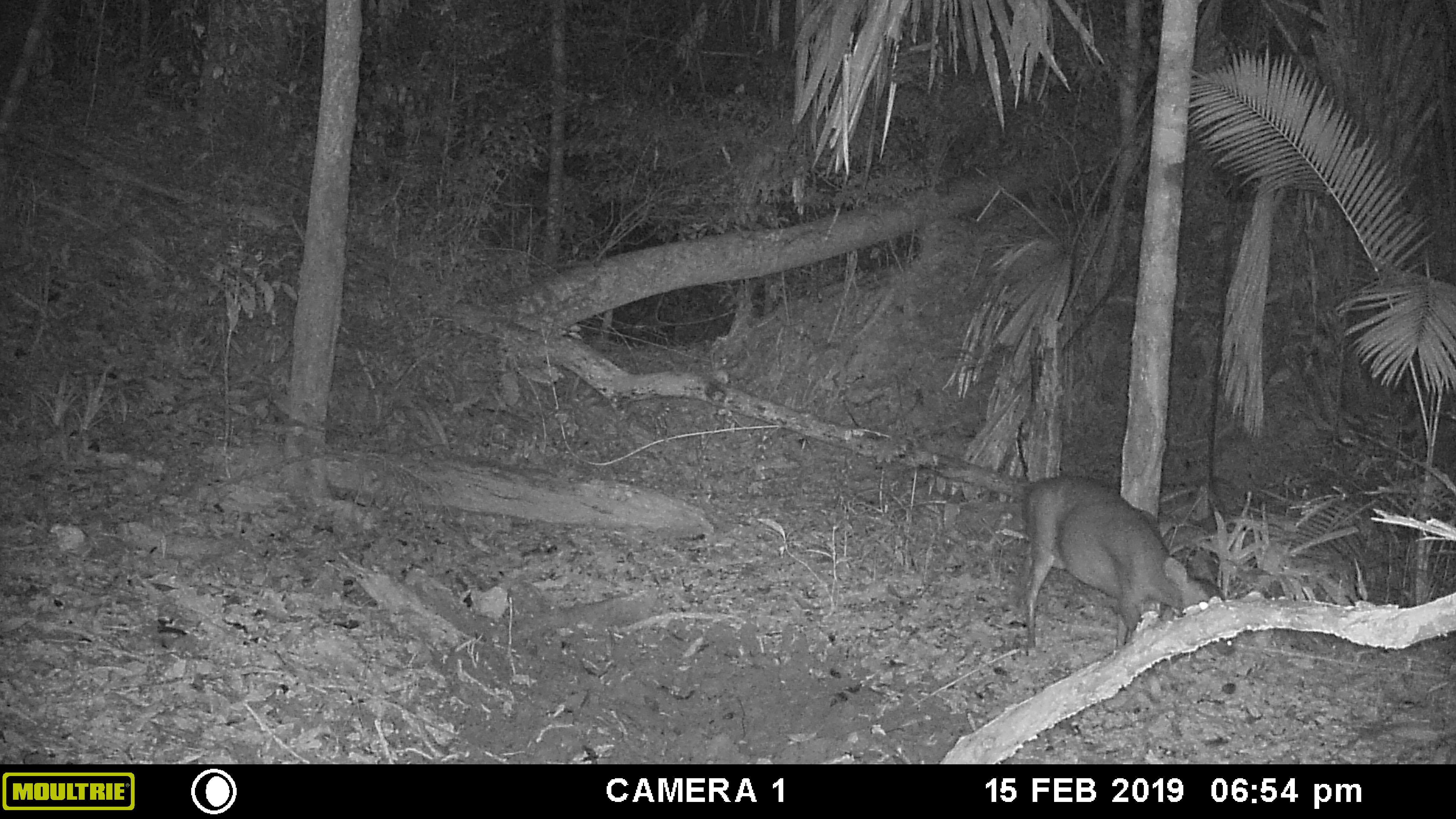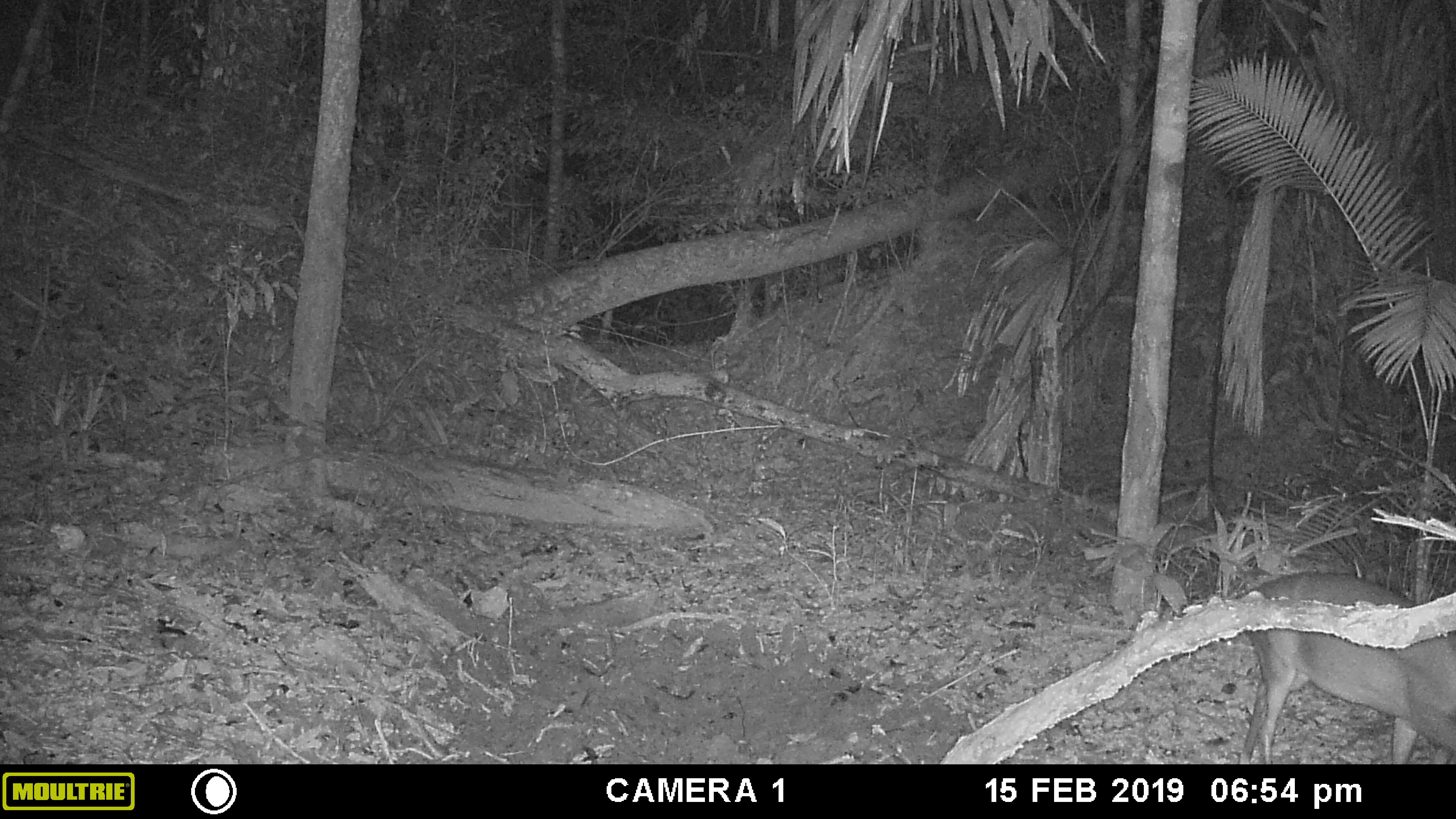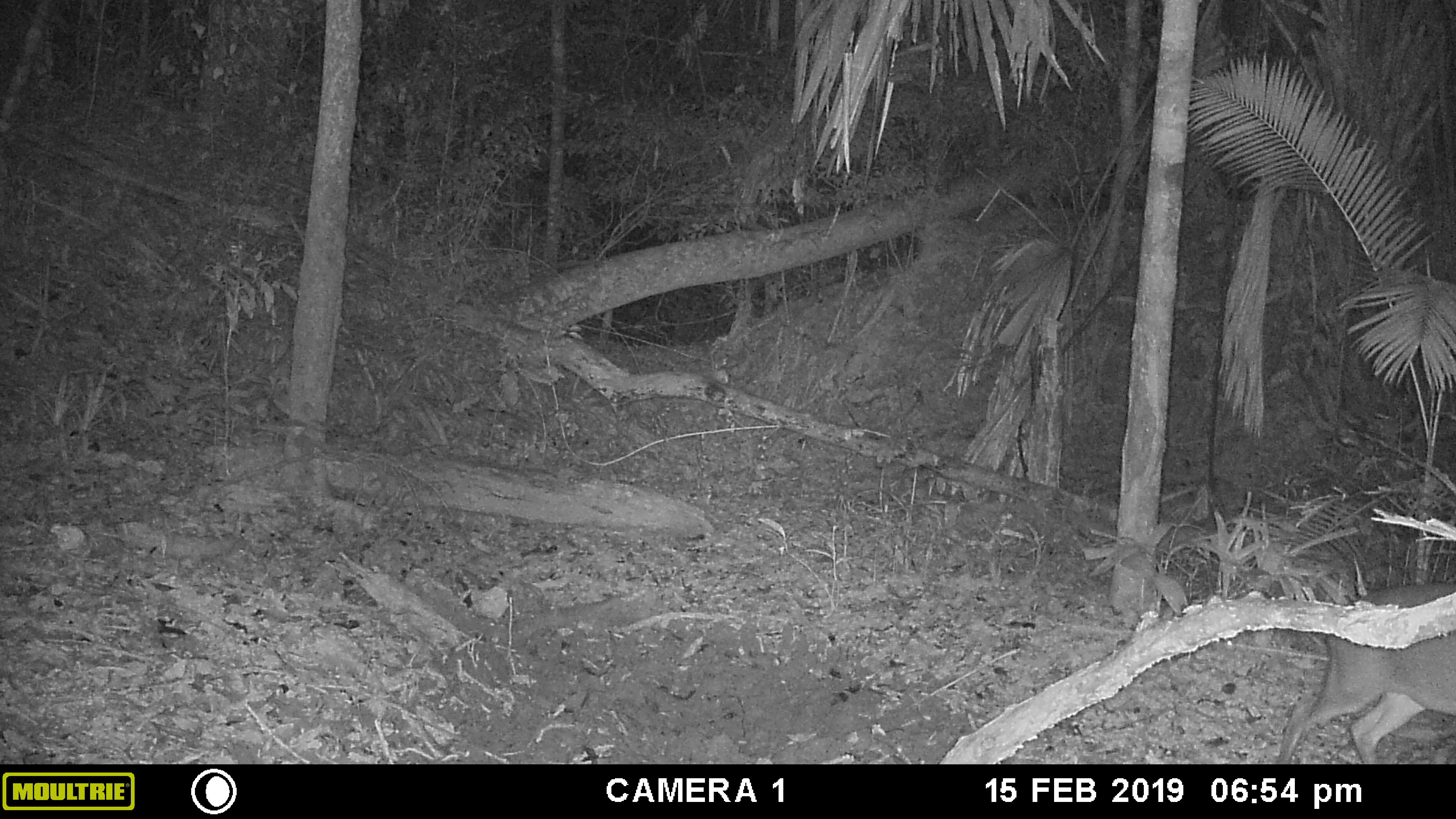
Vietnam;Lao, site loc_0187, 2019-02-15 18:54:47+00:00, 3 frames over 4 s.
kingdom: Animalia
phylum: Chordata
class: Mammalia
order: Artiodactyla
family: Cervidae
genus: Muntiacus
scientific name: Muntiacus vuquangensis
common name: large-antlered muntjac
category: large antlered muntjac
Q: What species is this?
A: Large antlered muntjac (large-antlered muntjac) (Muntiacus vuquangensis).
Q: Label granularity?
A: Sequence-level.